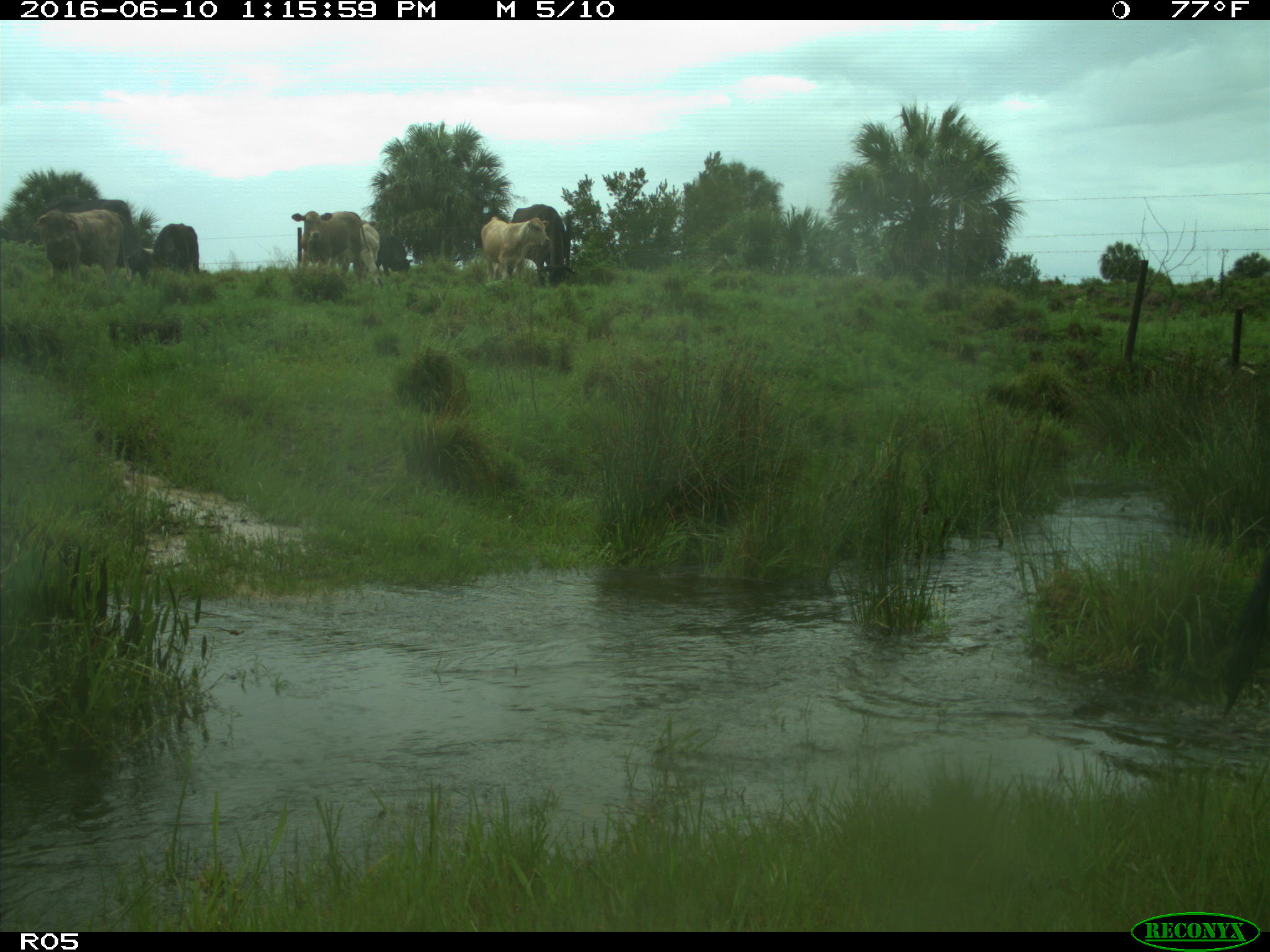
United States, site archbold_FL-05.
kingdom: Animalia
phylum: Chordata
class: Mammalia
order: Artiodactyla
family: Bovidae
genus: Bos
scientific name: Bos taurus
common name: domestic cow